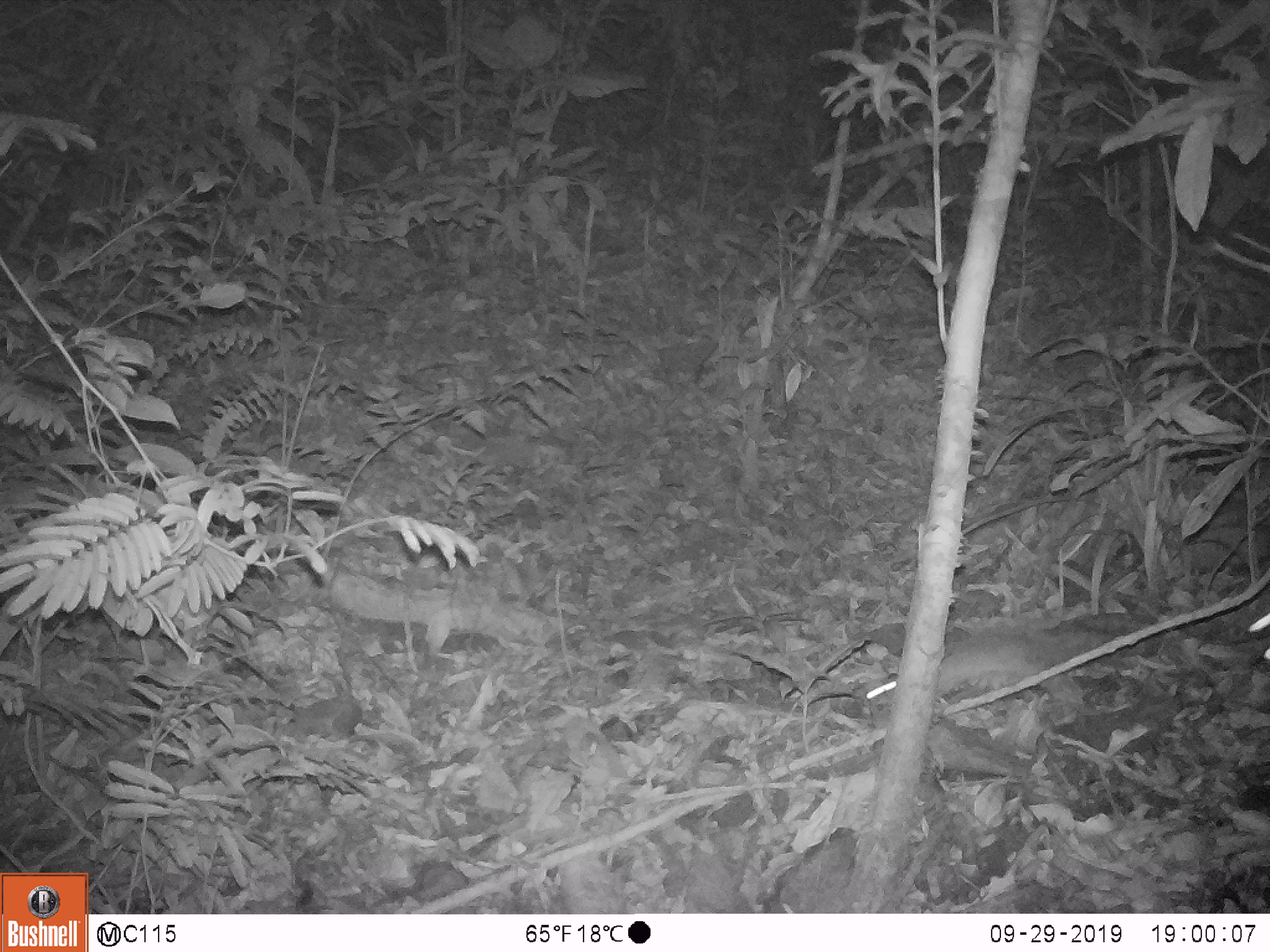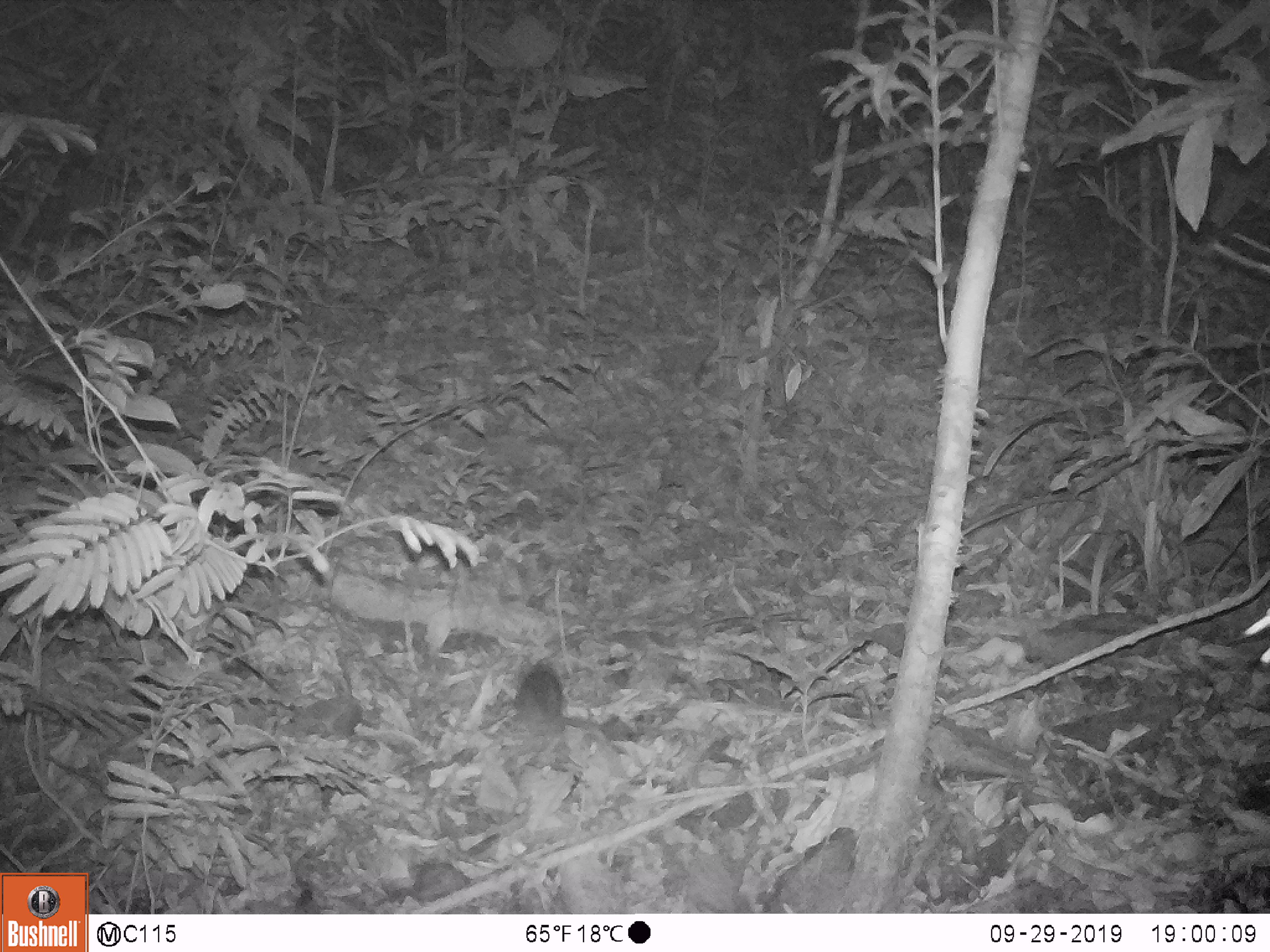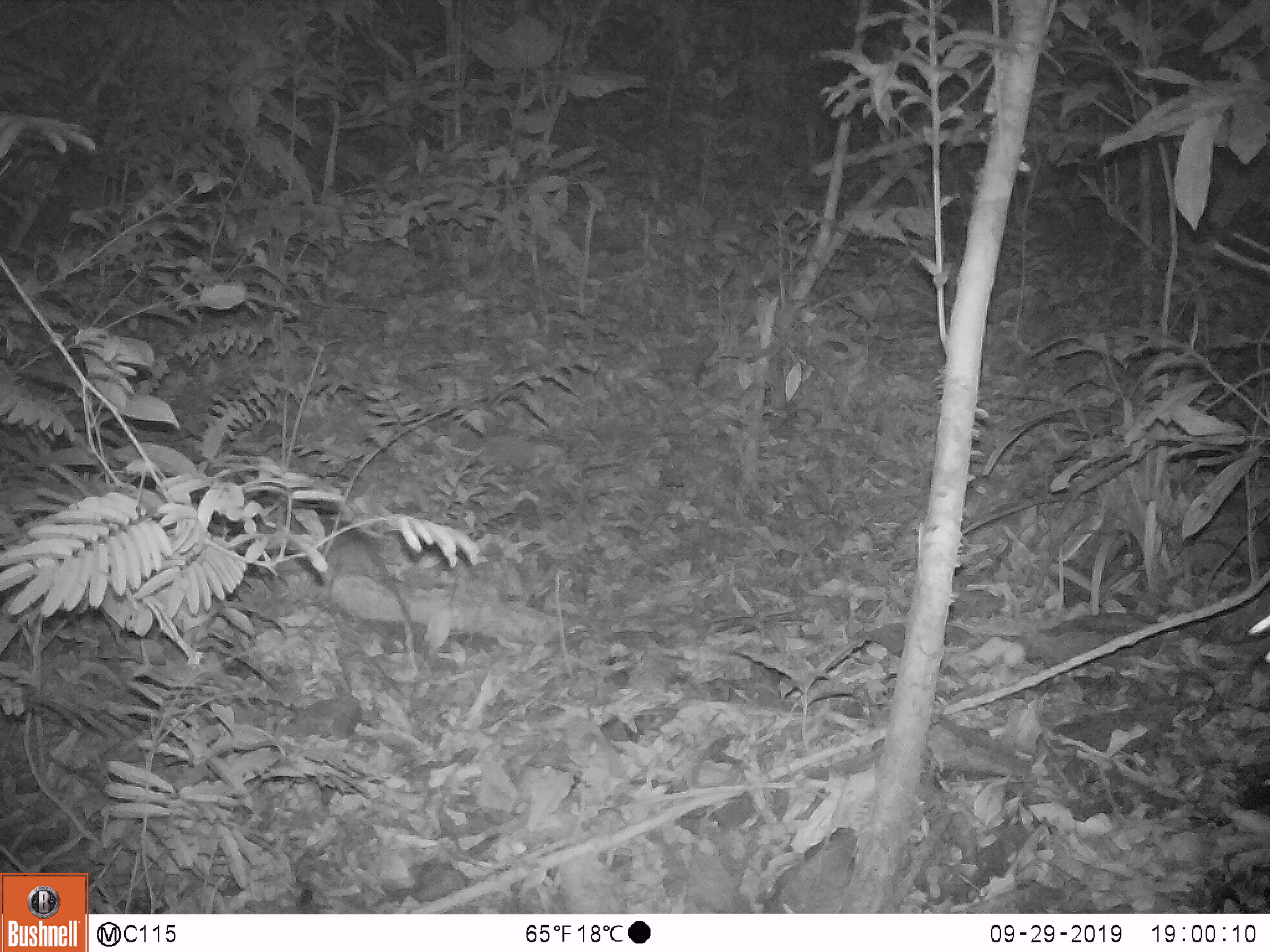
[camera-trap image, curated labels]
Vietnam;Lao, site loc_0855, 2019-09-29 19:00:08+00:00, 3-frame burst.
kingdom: Animalia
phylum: Chordata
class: Mammalia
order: Rodentia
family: Muridae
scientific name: Muridae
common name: old-world mice and rats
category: unidentified murid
Unidentified murid (old-world mice and rats) (Muridae). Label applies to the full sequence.